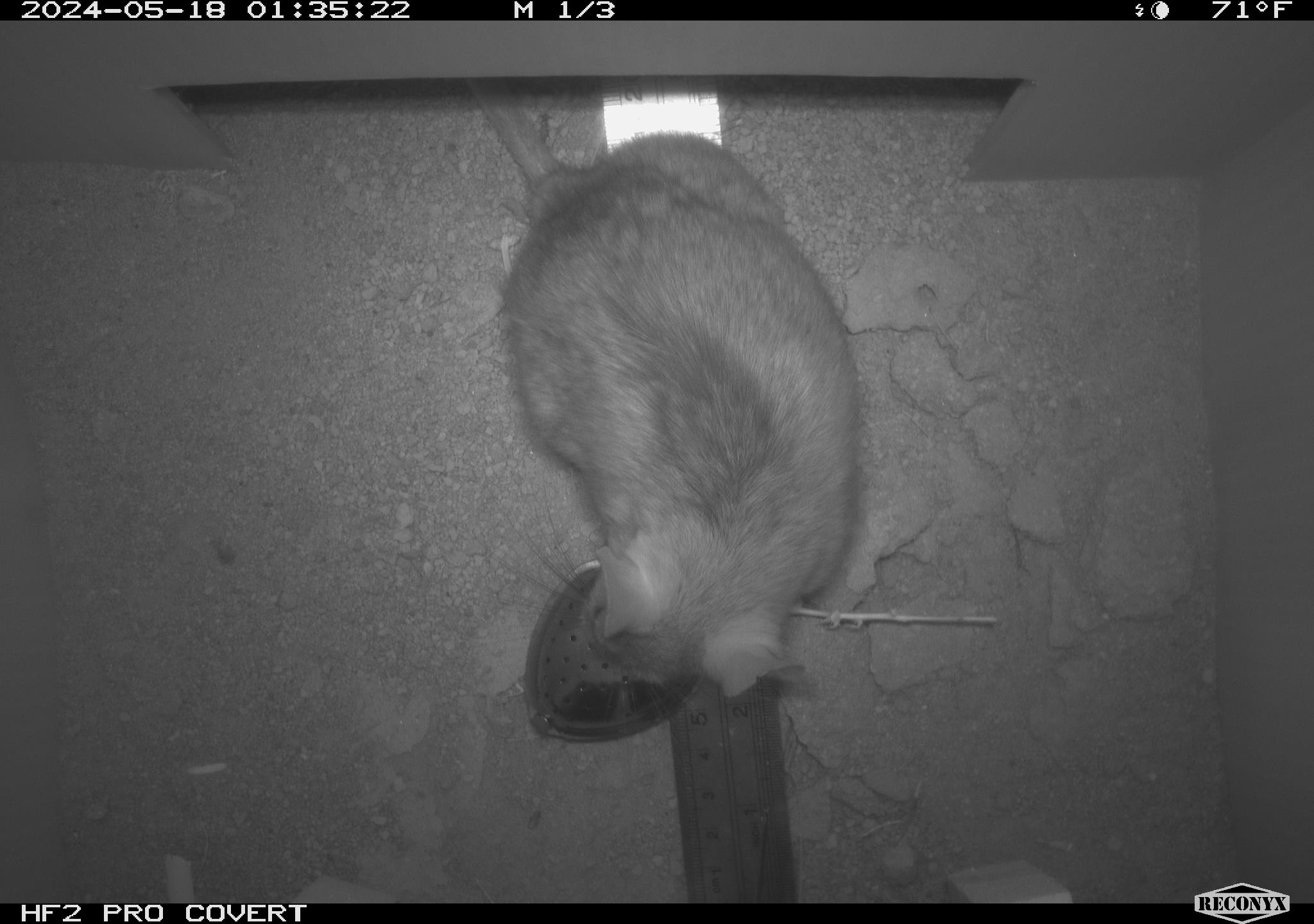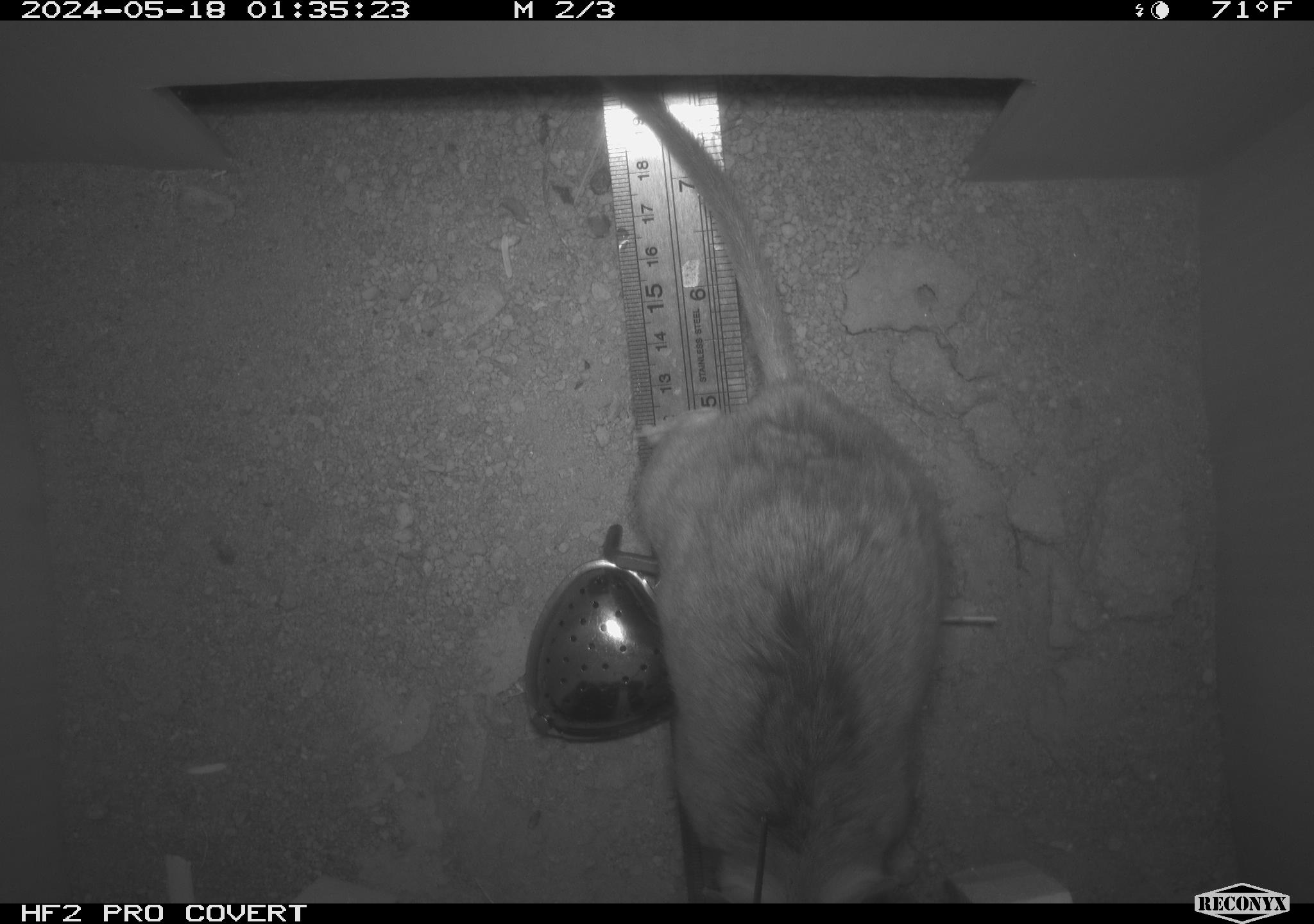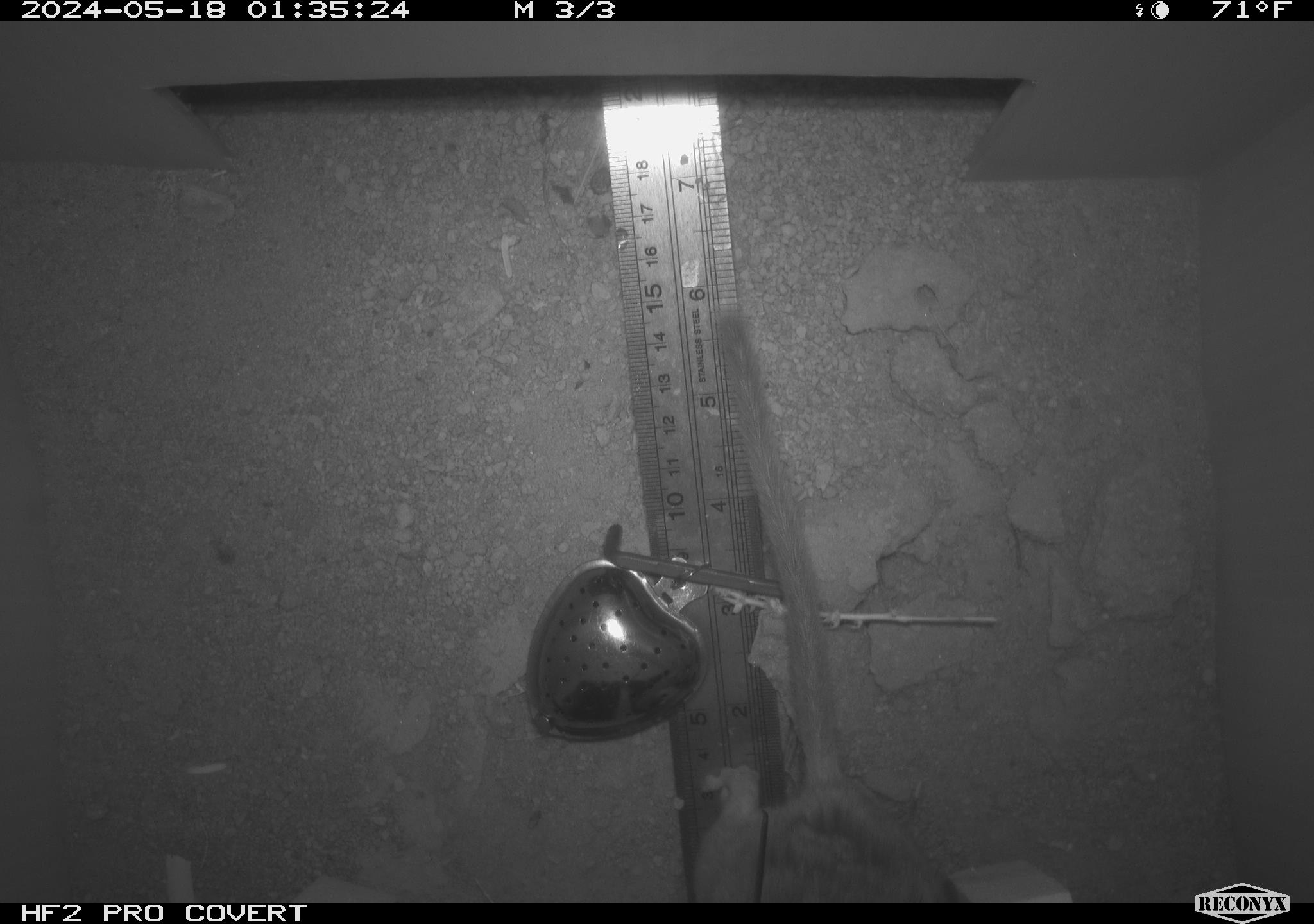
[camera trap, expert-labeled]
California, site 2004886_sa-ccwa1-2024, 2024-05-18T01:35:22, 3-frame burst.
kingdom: Animalia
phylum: Chordata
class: Mammalia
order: Rodentia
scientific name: Rodentia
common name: woodrat or rat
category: woodrat or rat species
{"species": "woodrat or rat species (woodrat or rat) (Rodentia)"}